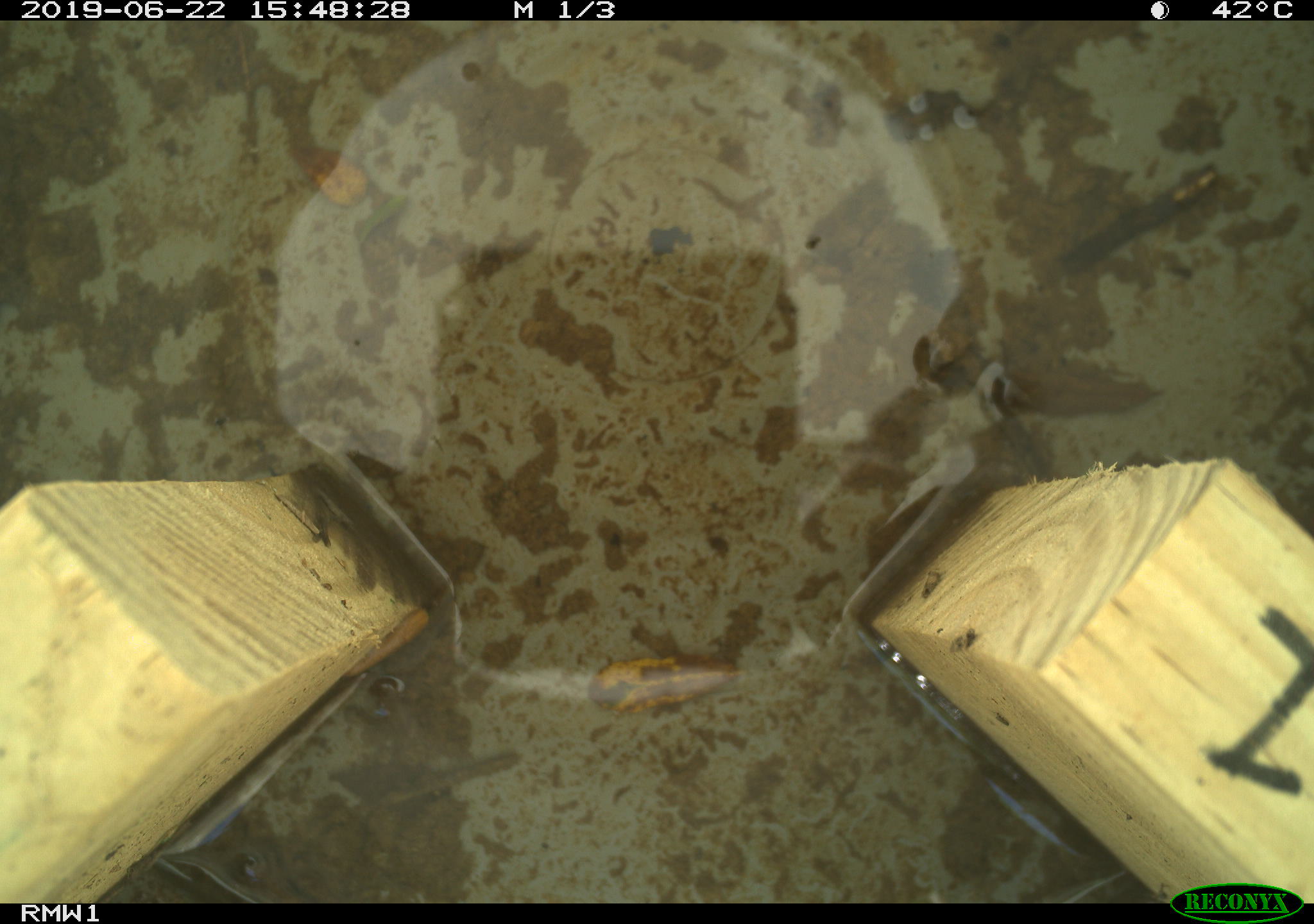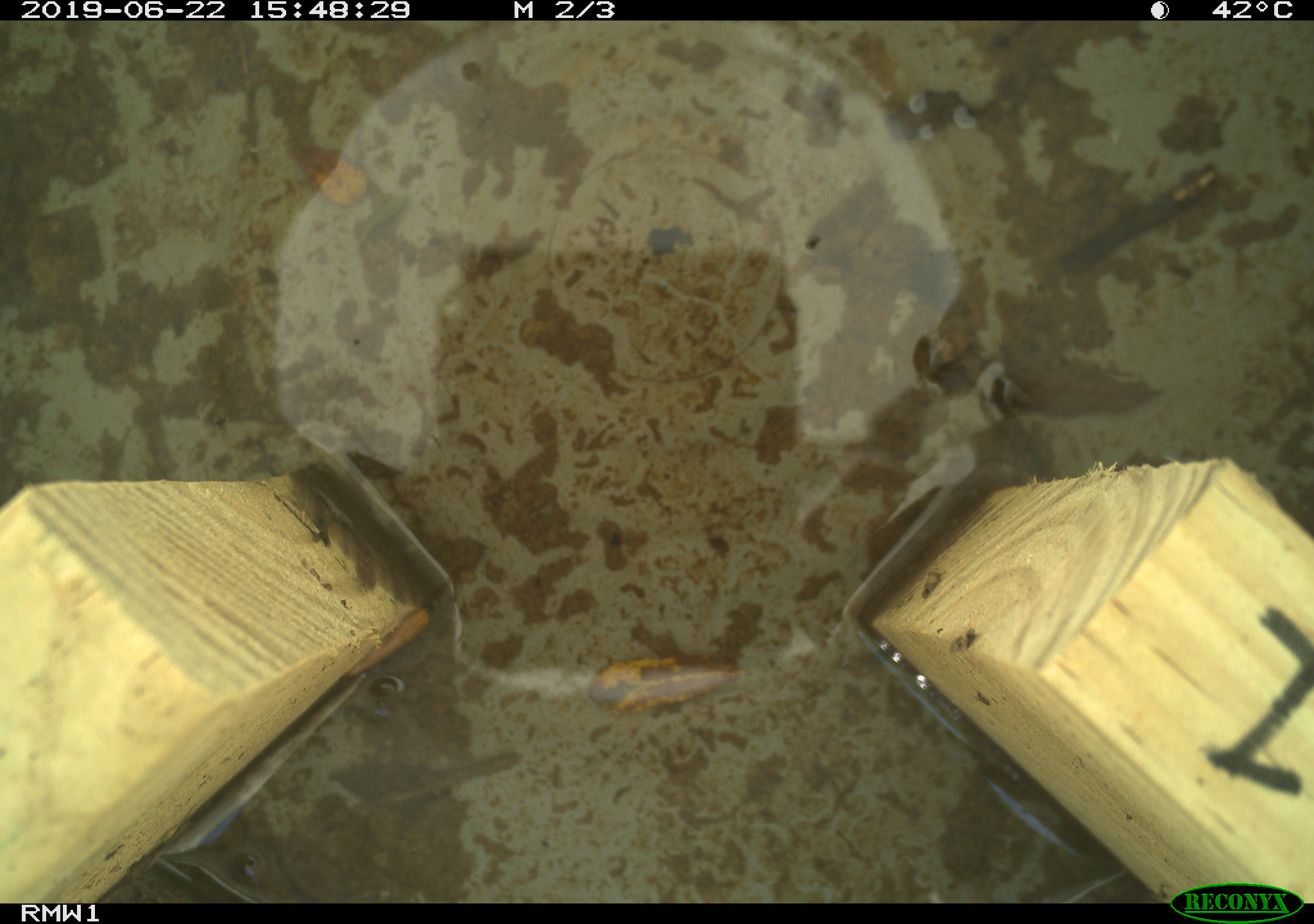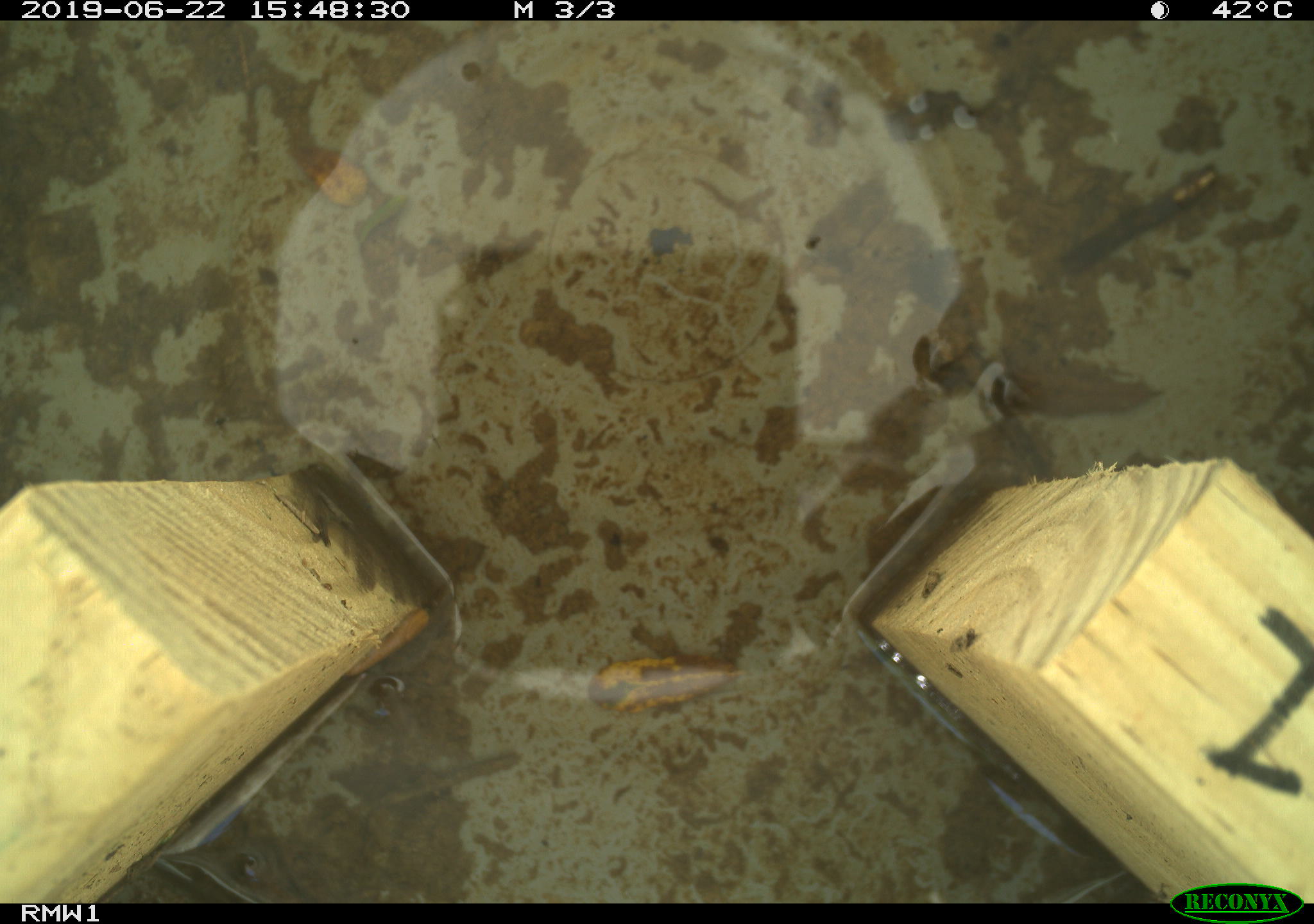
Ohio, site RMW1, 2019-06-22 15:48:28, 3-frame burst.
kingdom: Animalia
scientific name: Animalia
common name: animal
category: invertebrate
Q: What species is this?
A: Invertebrate (animal) (Animalia).